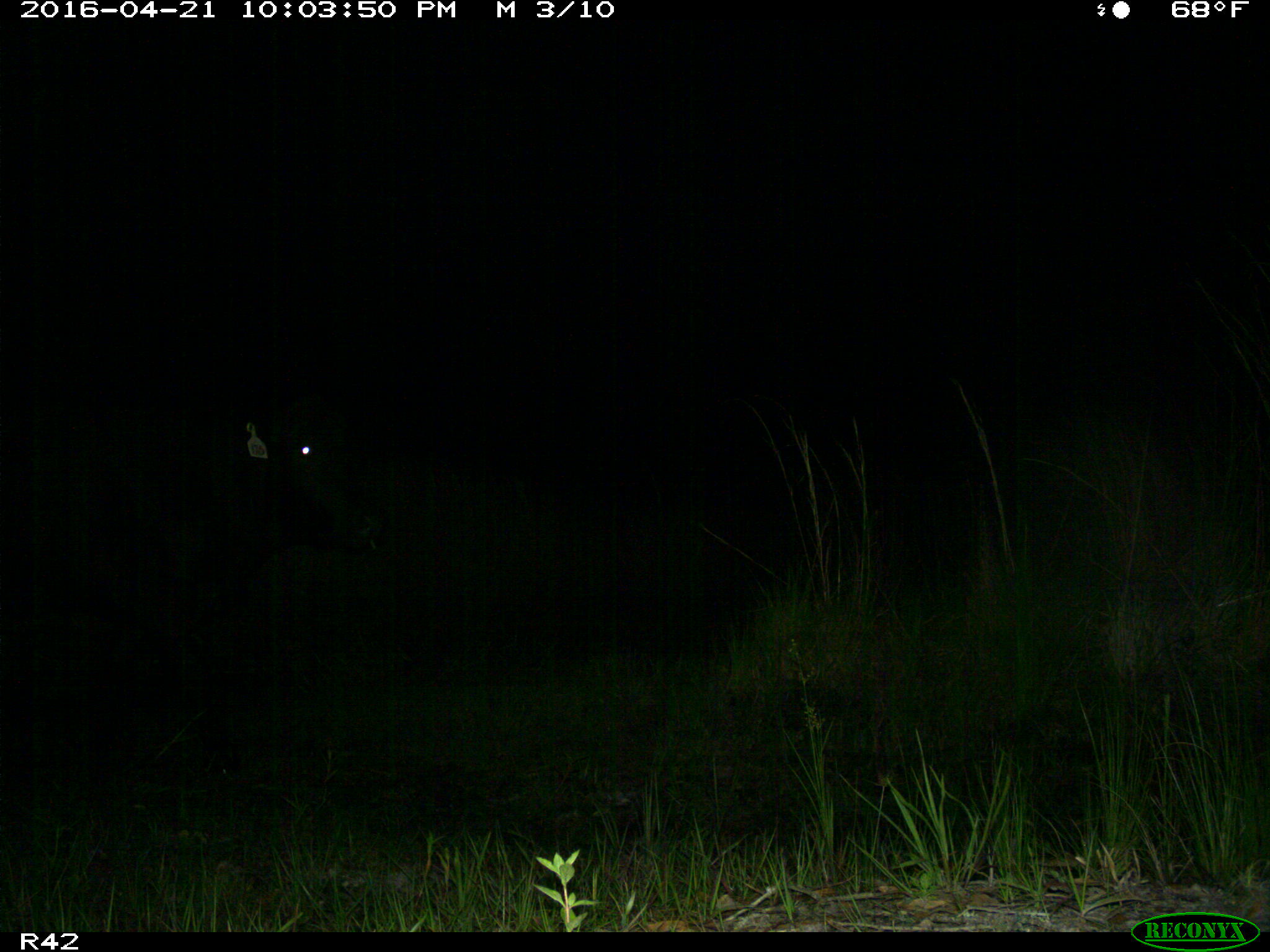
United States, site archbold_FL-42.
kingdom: Animalia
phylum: Chordata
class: Mammalia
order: Artiodactyla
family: Bovidae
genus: Bos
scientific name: Bos taurus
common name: domestic cow